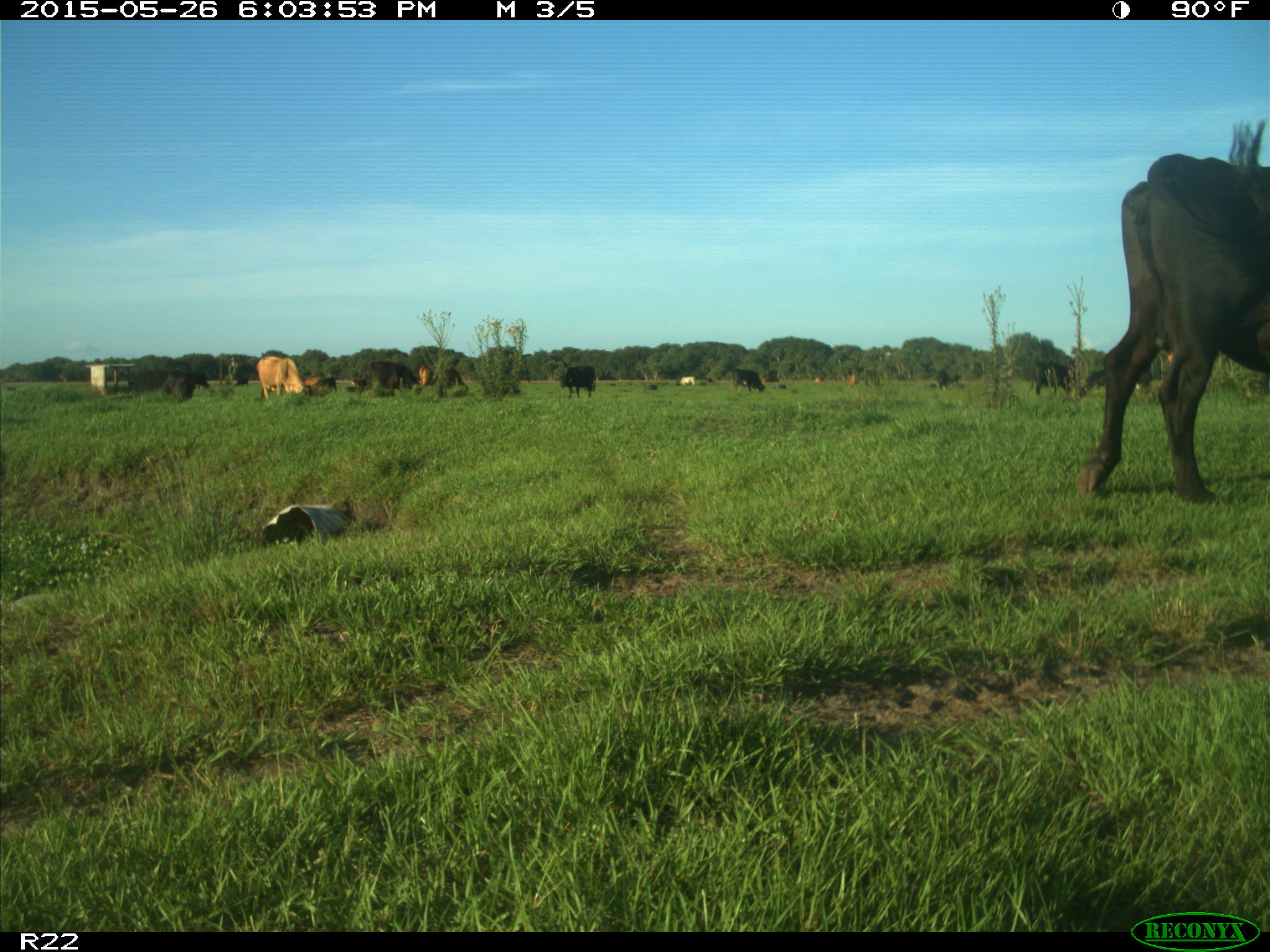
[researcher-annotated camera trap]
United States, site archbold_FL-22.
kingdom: Animalia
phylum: Chordata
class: Mammalia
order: Artiodactyla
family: Bovidae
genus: Bos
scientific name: Bos taurus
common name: domestic cow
Bos taurus (domestic cow).